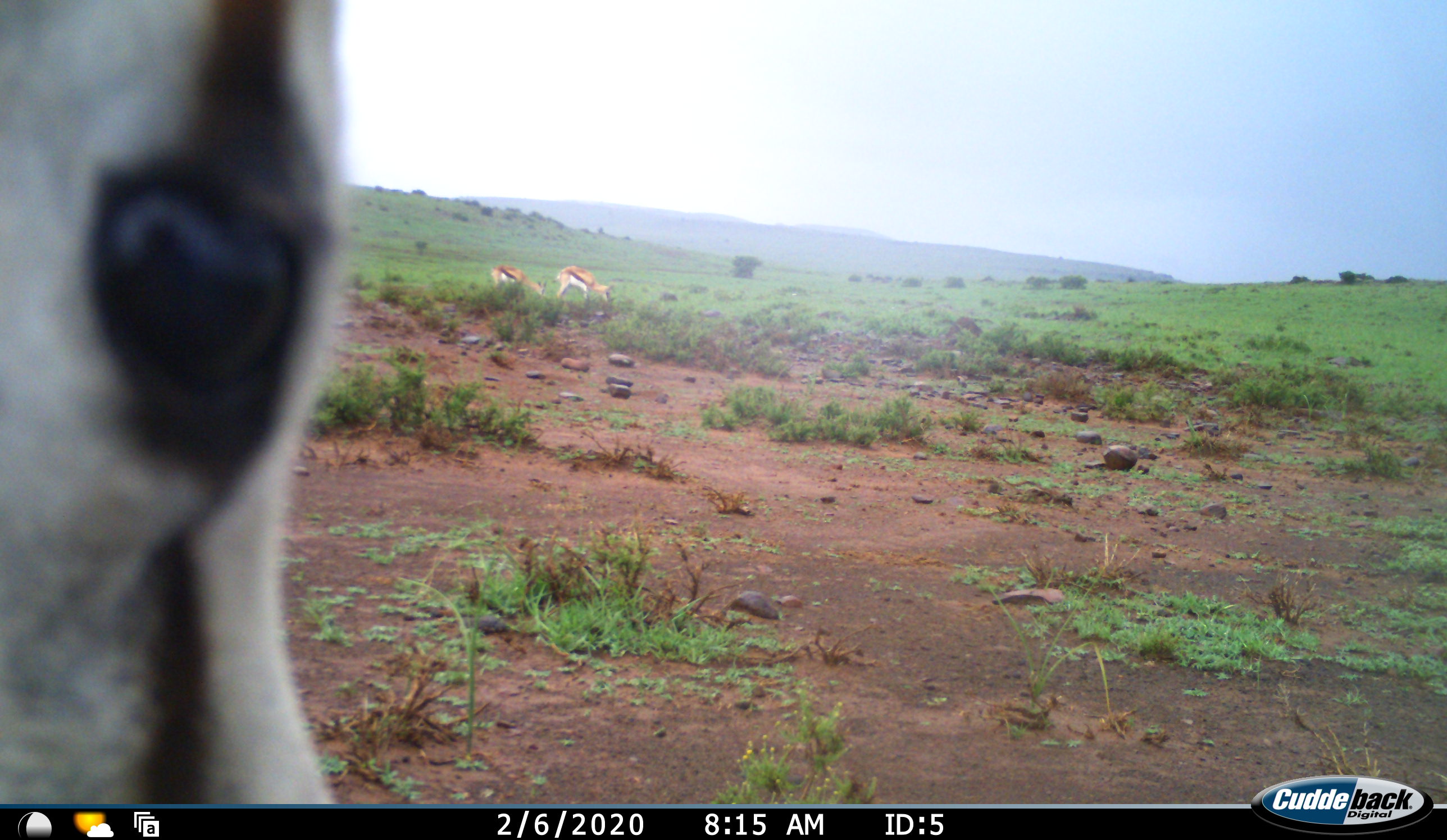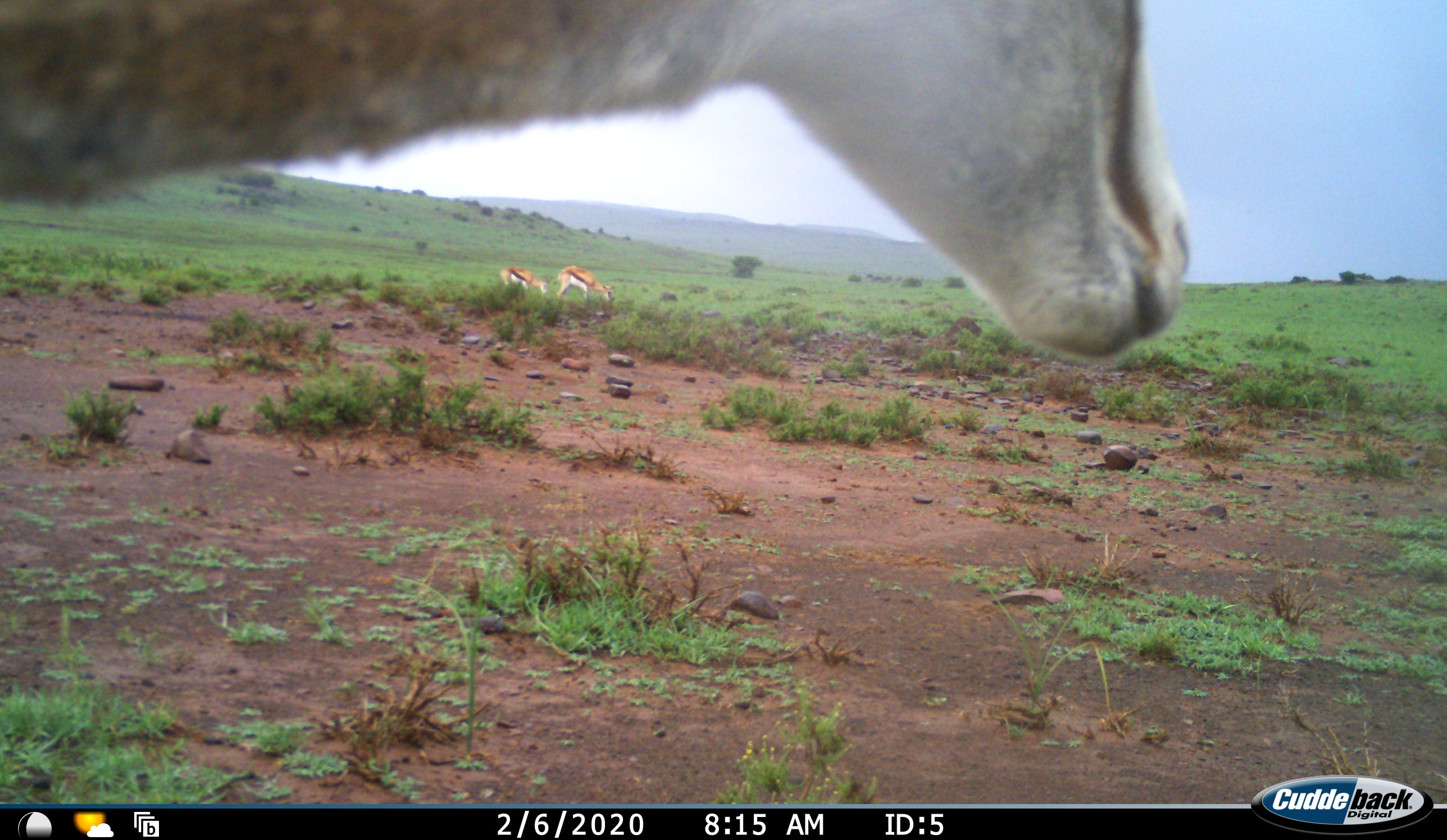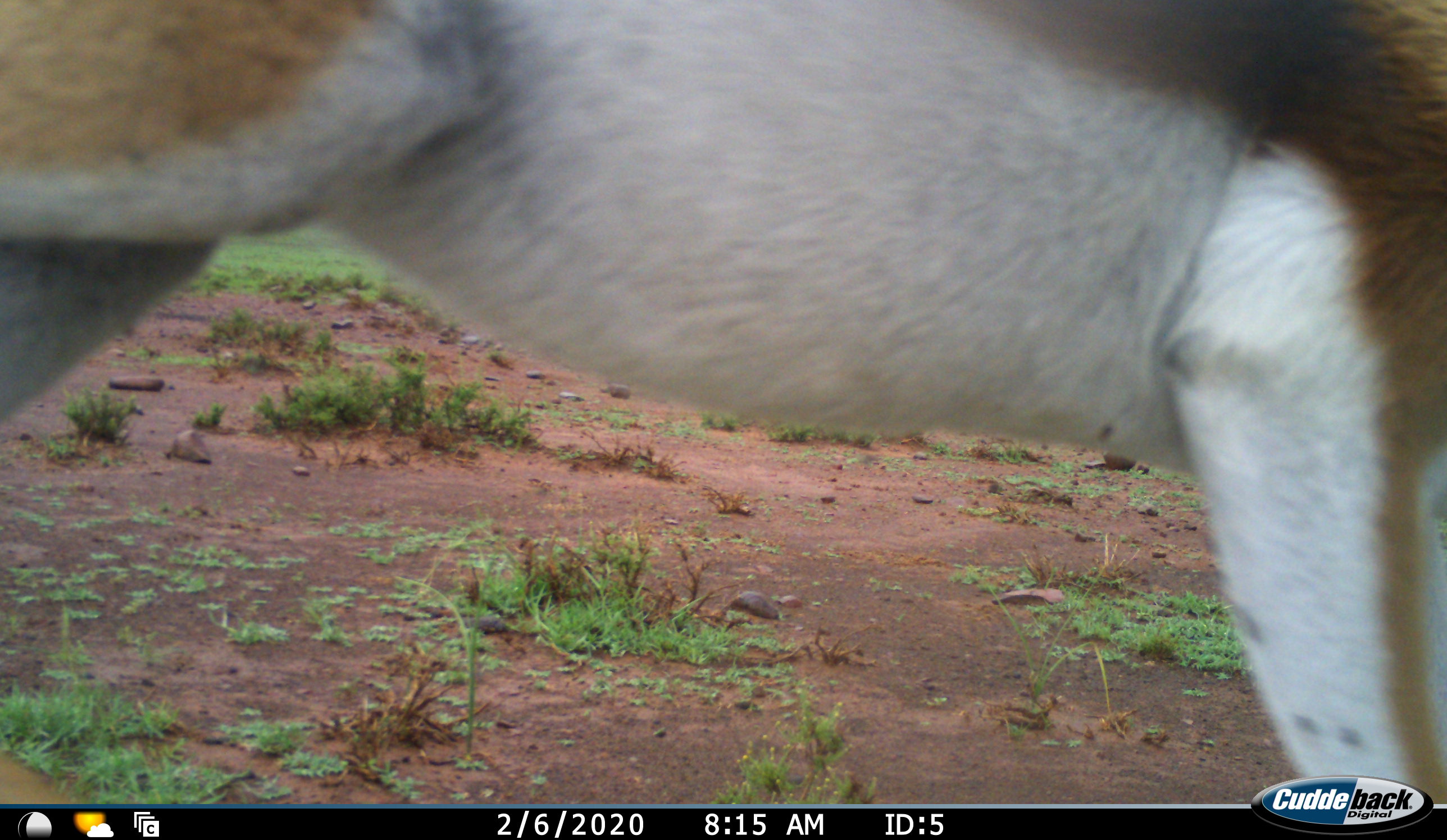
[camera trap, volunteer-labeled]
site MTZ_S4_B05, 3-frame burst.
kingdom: Animalia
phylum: Chordata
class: Mammalia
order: Artiodactyla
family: Bovidae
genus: Antidorcas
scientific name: Antidorcas marsupialis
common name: springbok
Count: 3.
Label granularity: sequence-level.